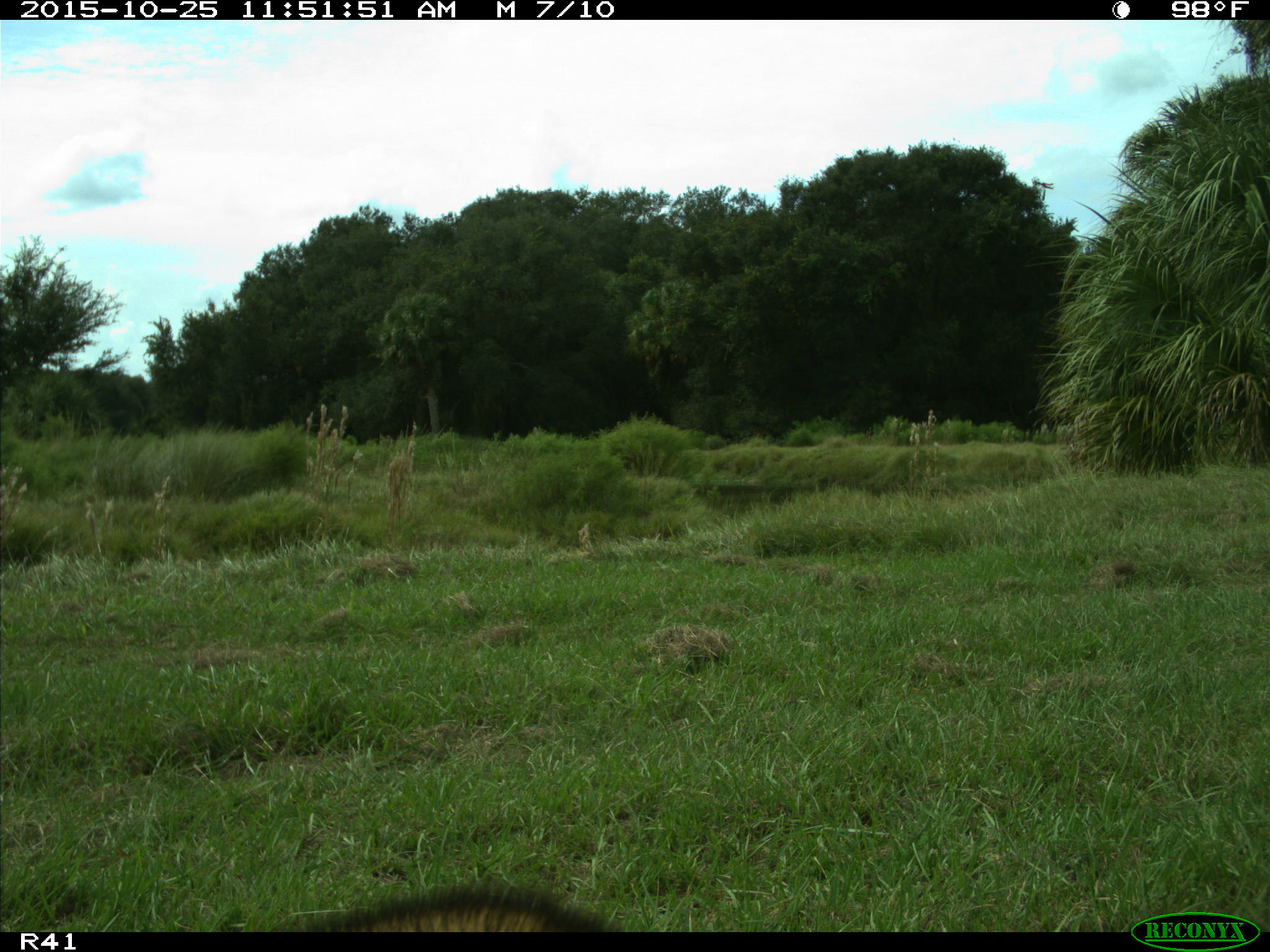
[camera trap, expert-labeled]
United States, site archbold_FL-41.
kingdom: Animalia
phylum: Chordata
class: Mammalia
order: Carnivora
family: Procyonidae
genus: Procyon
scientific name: Procyon lotor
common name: common raccoon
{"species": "Procyon lotor (common raccoon)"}